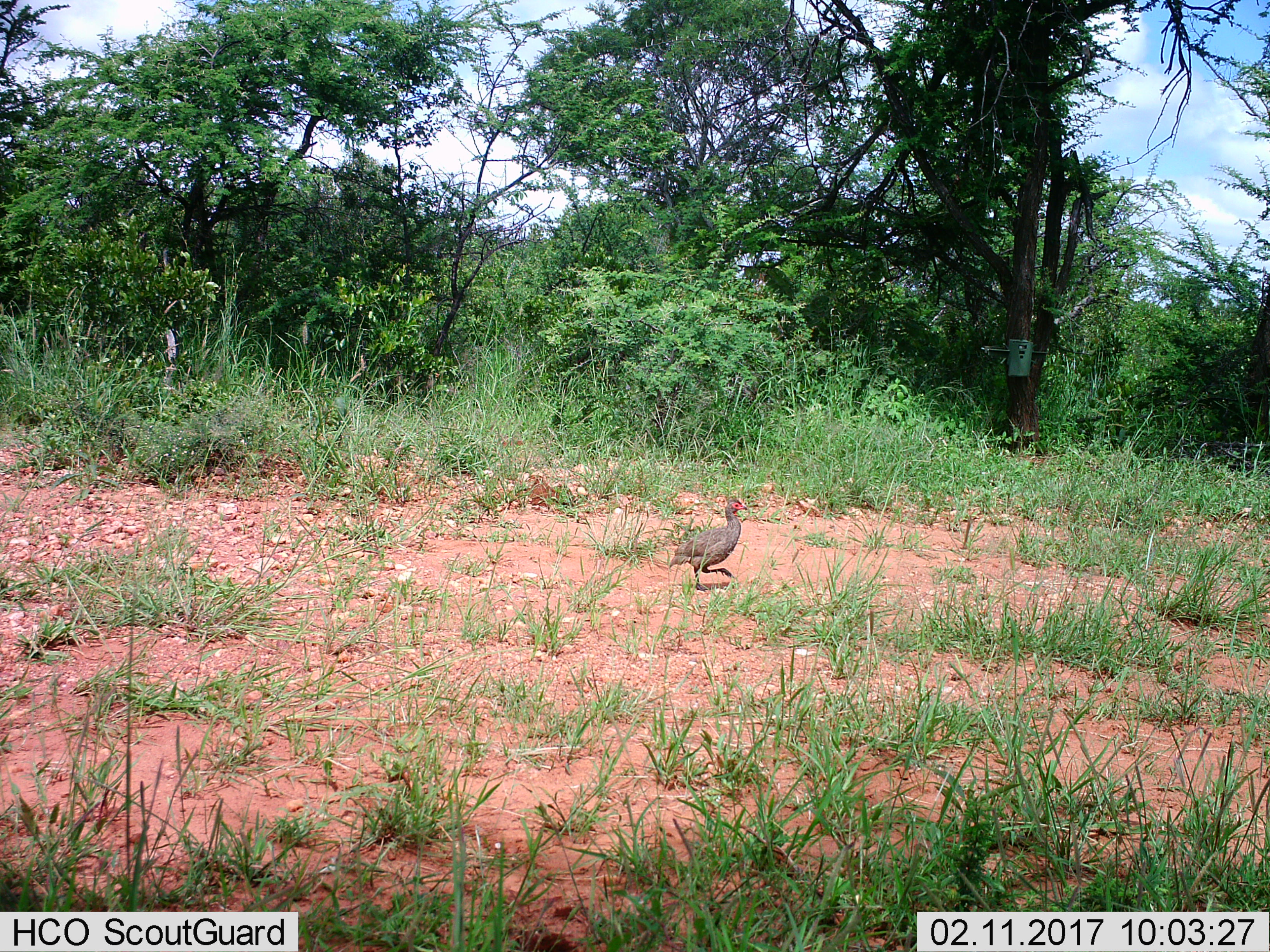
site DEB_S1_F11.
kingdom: Animalia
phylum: Chordata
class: Aves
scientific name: Aves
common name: bird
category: birdother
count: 1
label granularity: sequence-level